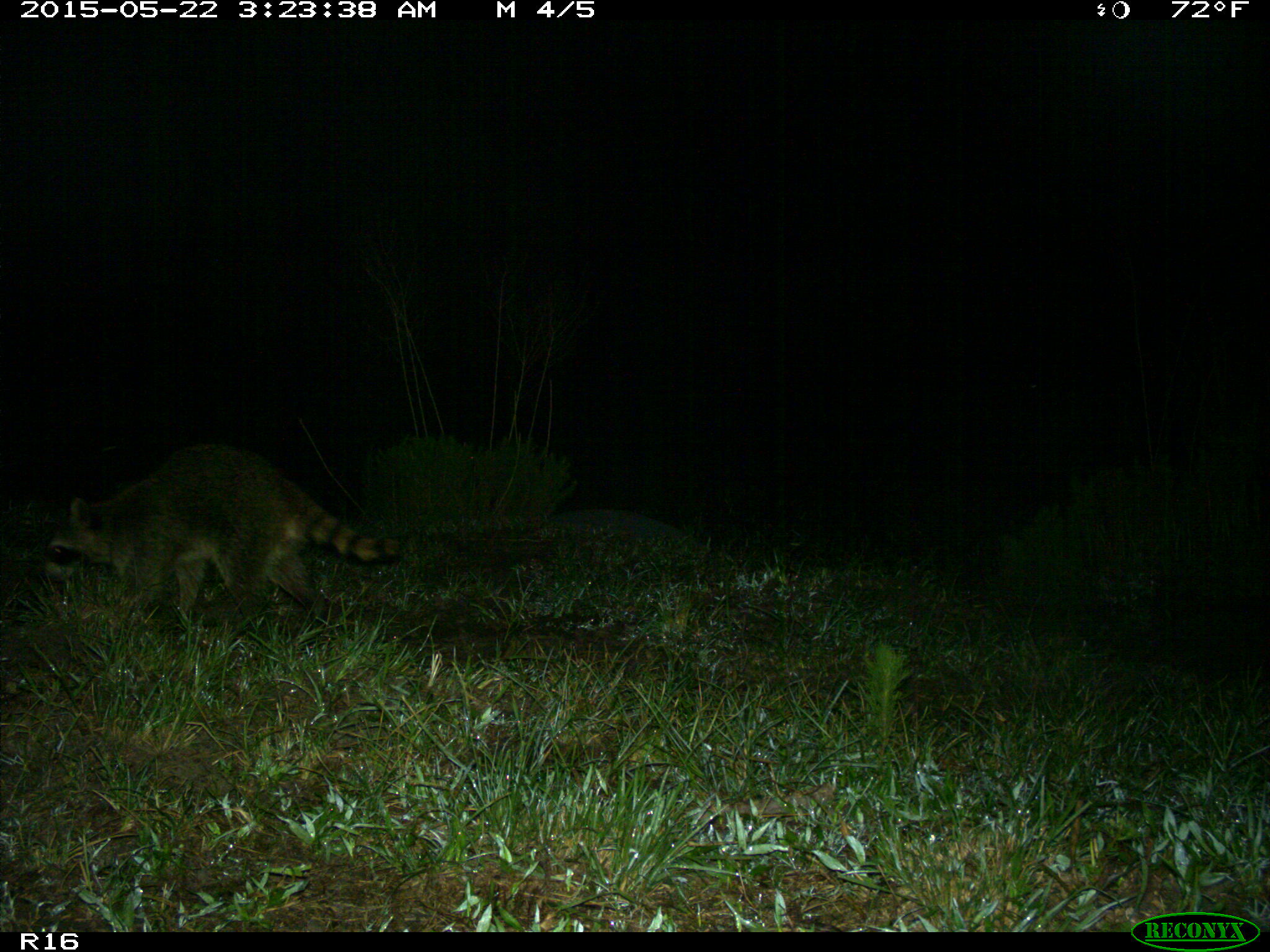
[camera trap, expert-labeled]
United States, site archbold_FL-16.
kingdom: Animalia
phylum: Chordata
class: Mammalia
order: Carnivora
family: Procyonidae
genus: Procyon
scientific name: Procyon lotor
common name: common raccoon